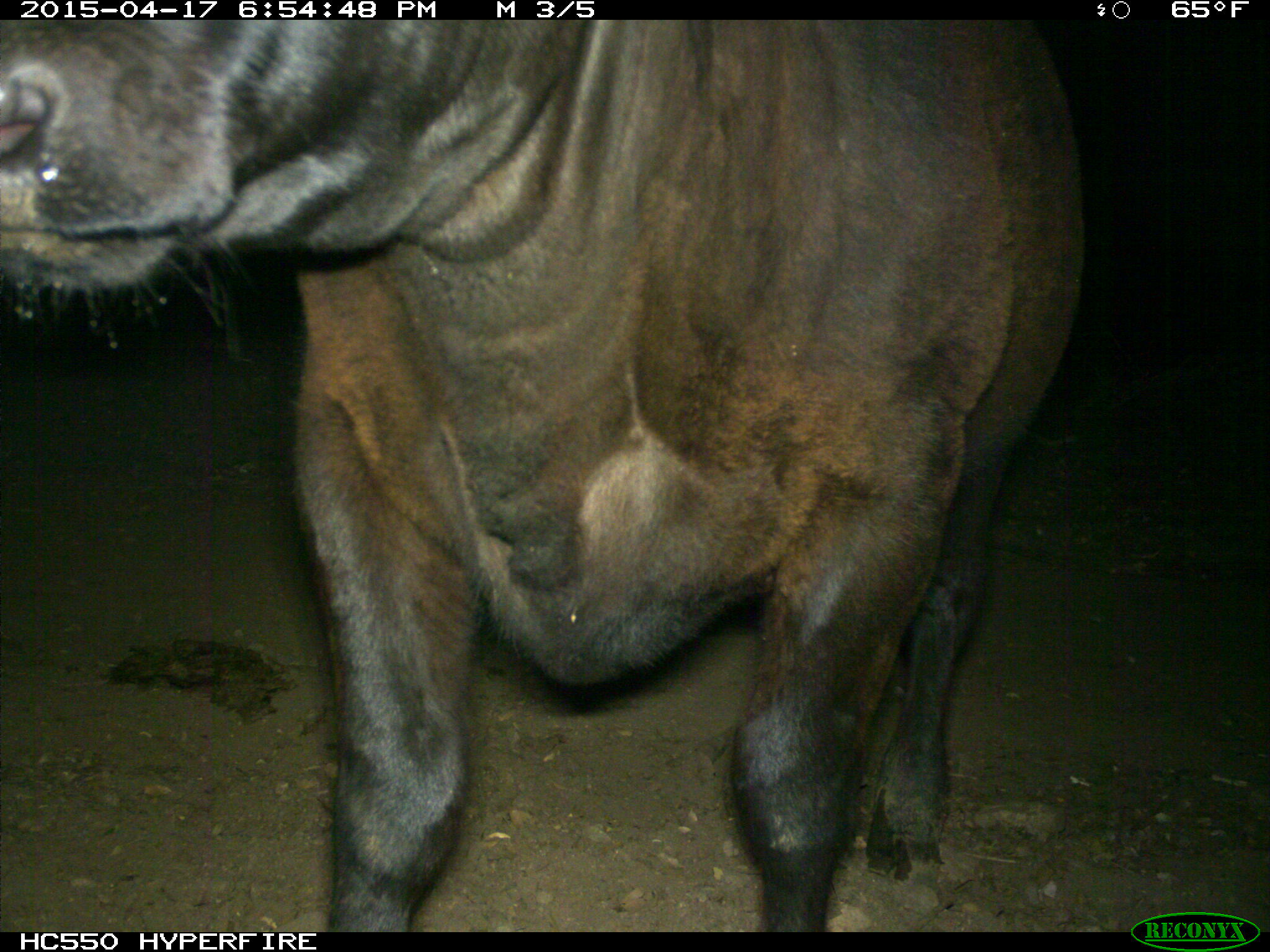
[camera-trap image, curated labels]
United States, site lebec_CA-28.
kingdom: Animalia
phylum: Chordata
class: Mammalia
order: Artiodactyla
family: Bovidae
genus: Bos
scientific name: Bos taurus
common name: domestic cow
Bos taurus (domestic cow).